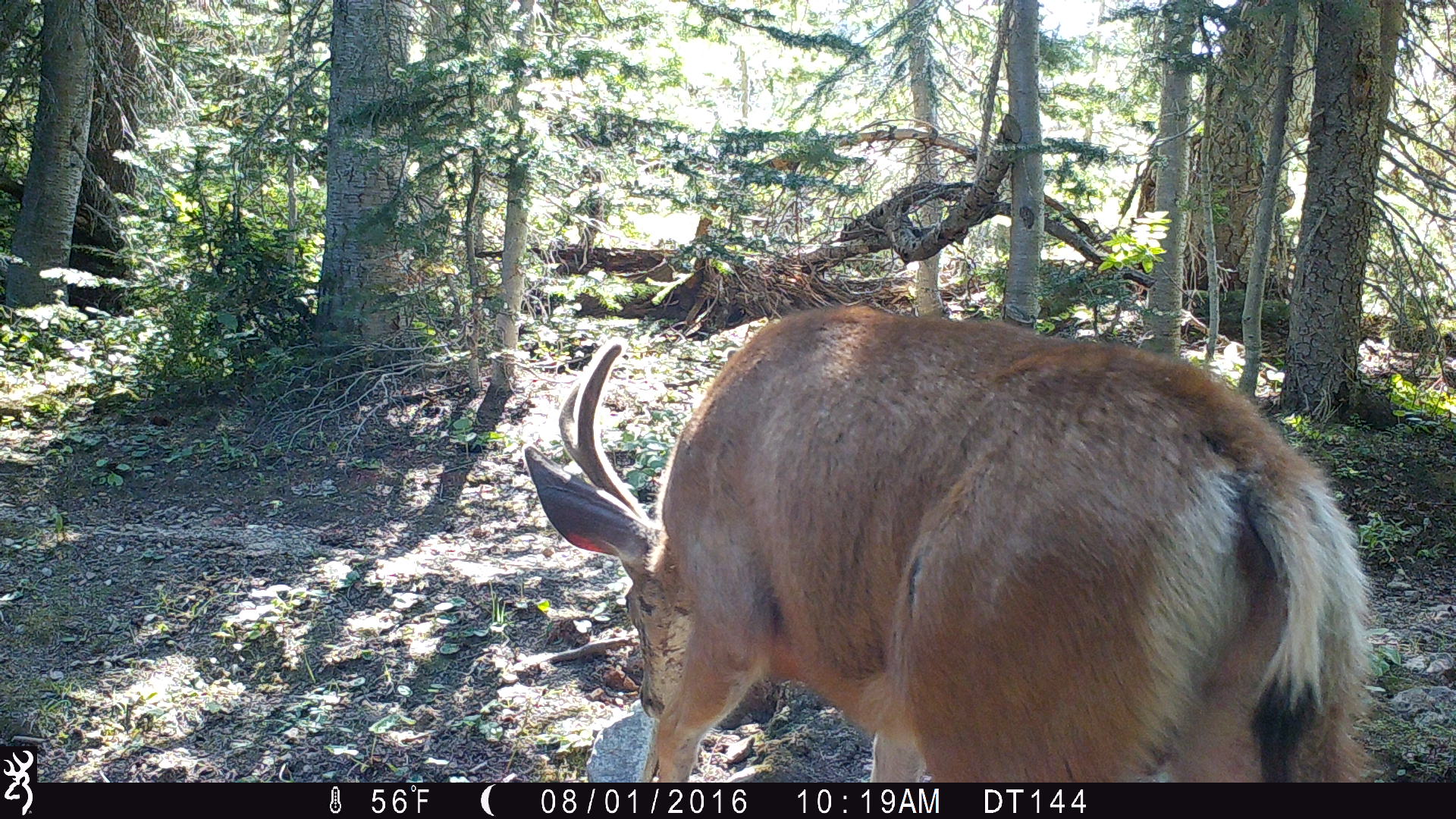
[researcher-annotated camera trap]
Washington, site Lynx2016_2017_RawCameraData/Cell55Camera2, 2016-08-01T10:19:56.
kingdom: Animalia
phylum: Chordata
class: Mammalia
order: Artiodactyla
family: Cervidae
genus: Odocoileus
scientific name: Odocoileus hemionus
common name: mule deer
Odocoileus hemionus (mule deer). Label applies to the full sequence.